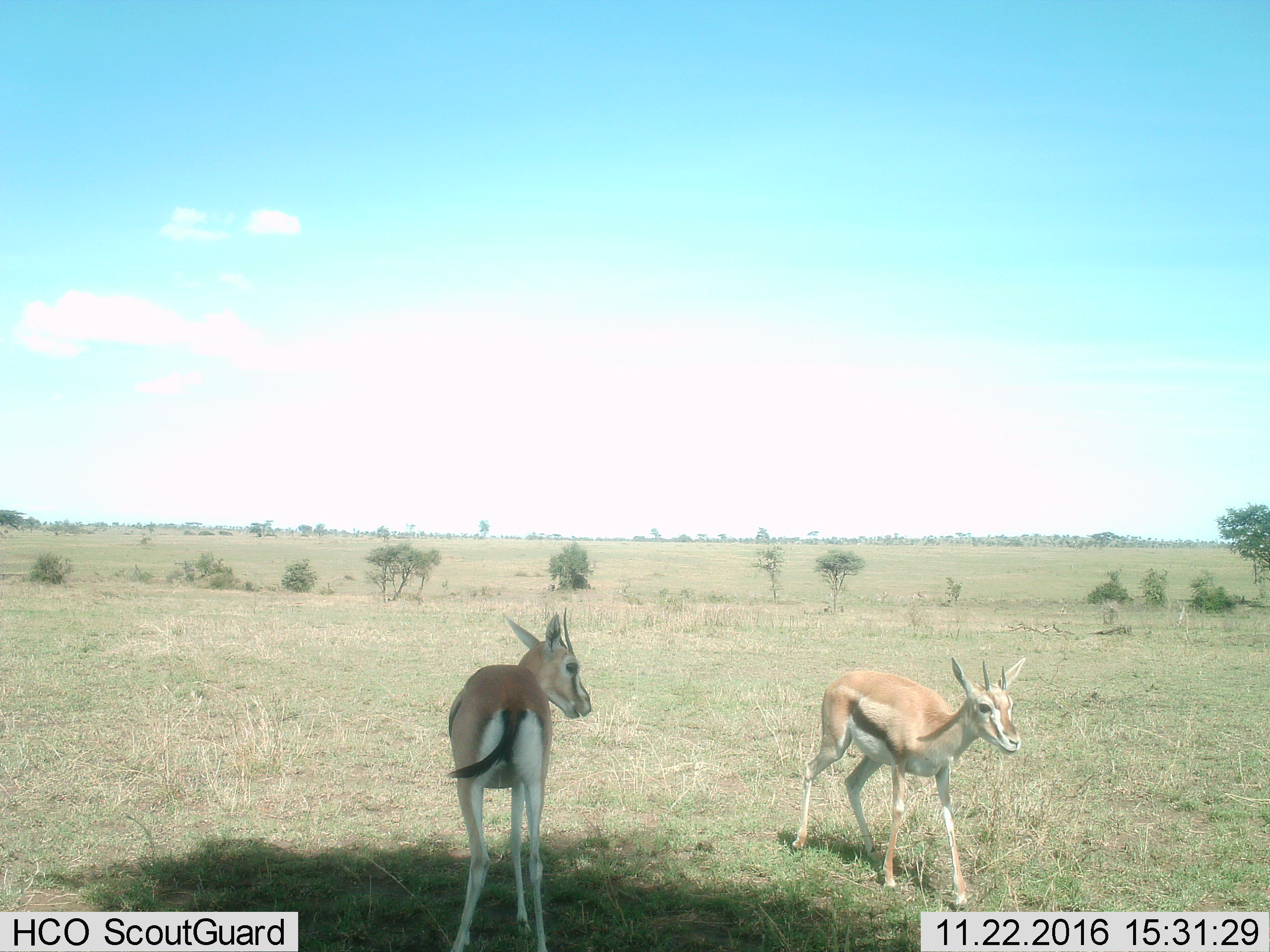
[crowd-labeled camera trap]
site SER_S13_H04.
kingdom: Animalia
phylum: Chordata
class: Mammalia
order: Artiodactyla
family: Bovidae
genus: Eudorcas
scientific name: Eudorcas thomsonii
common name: thomson's gazelle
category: gazellethomsons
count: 2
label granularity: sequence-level